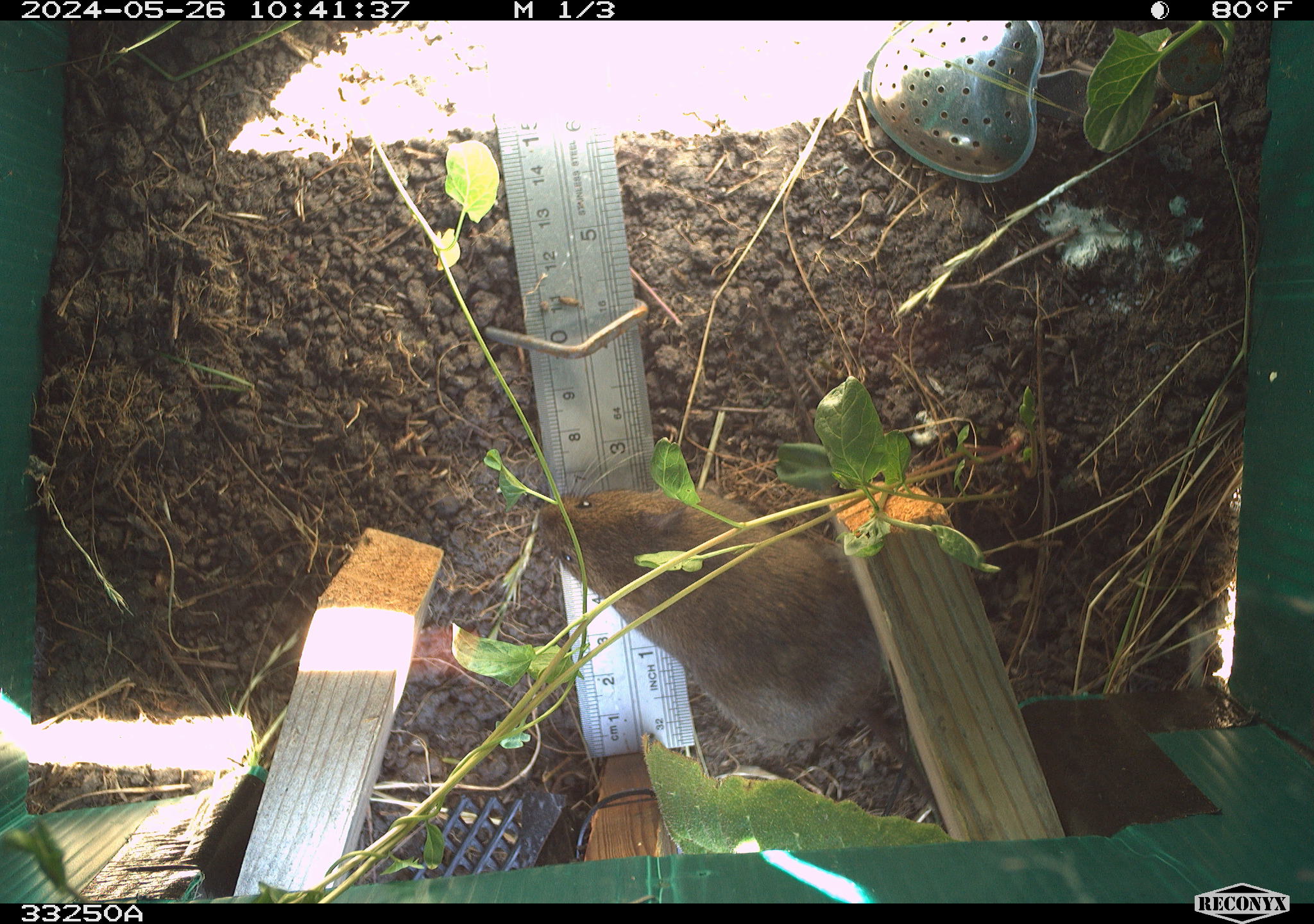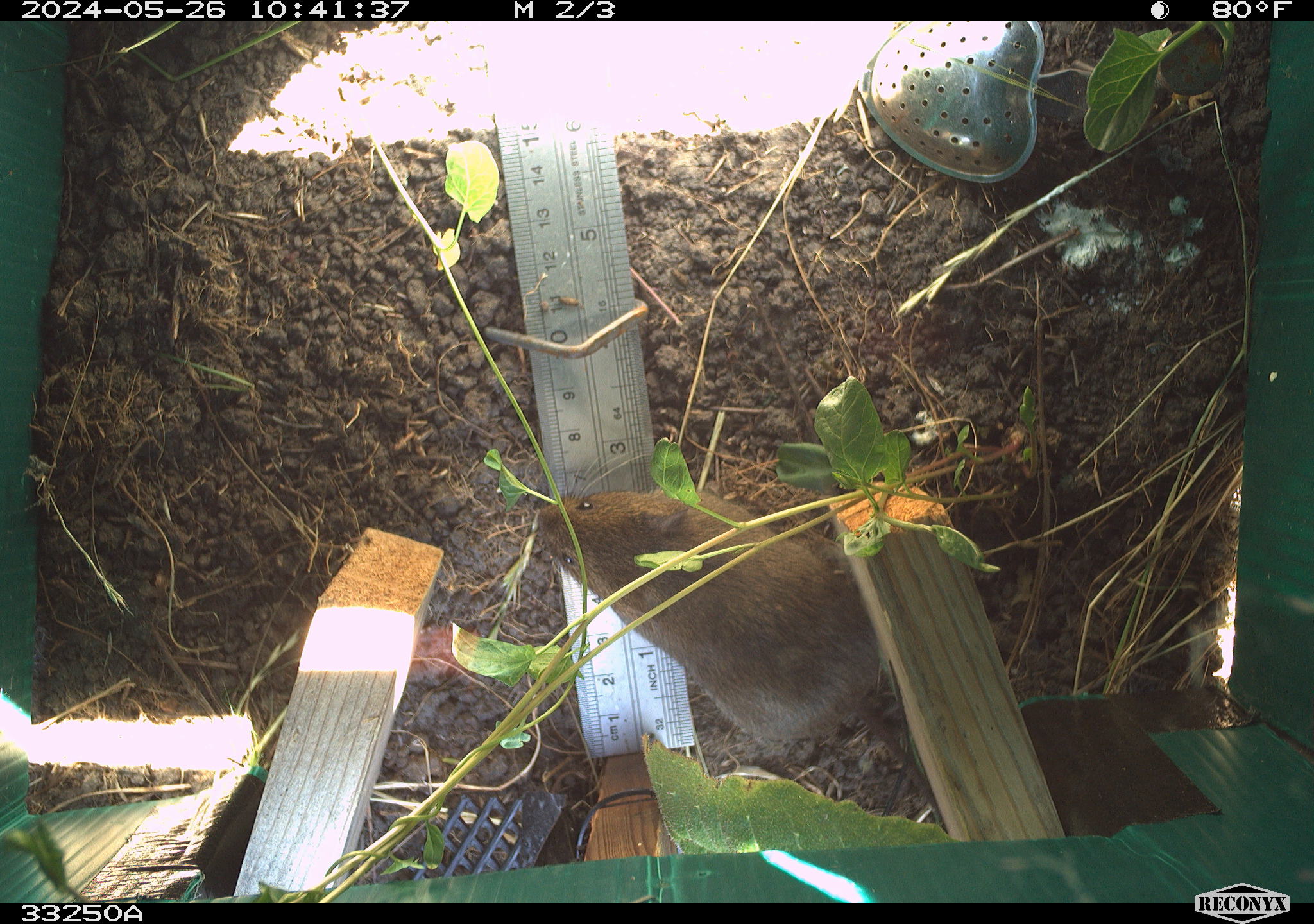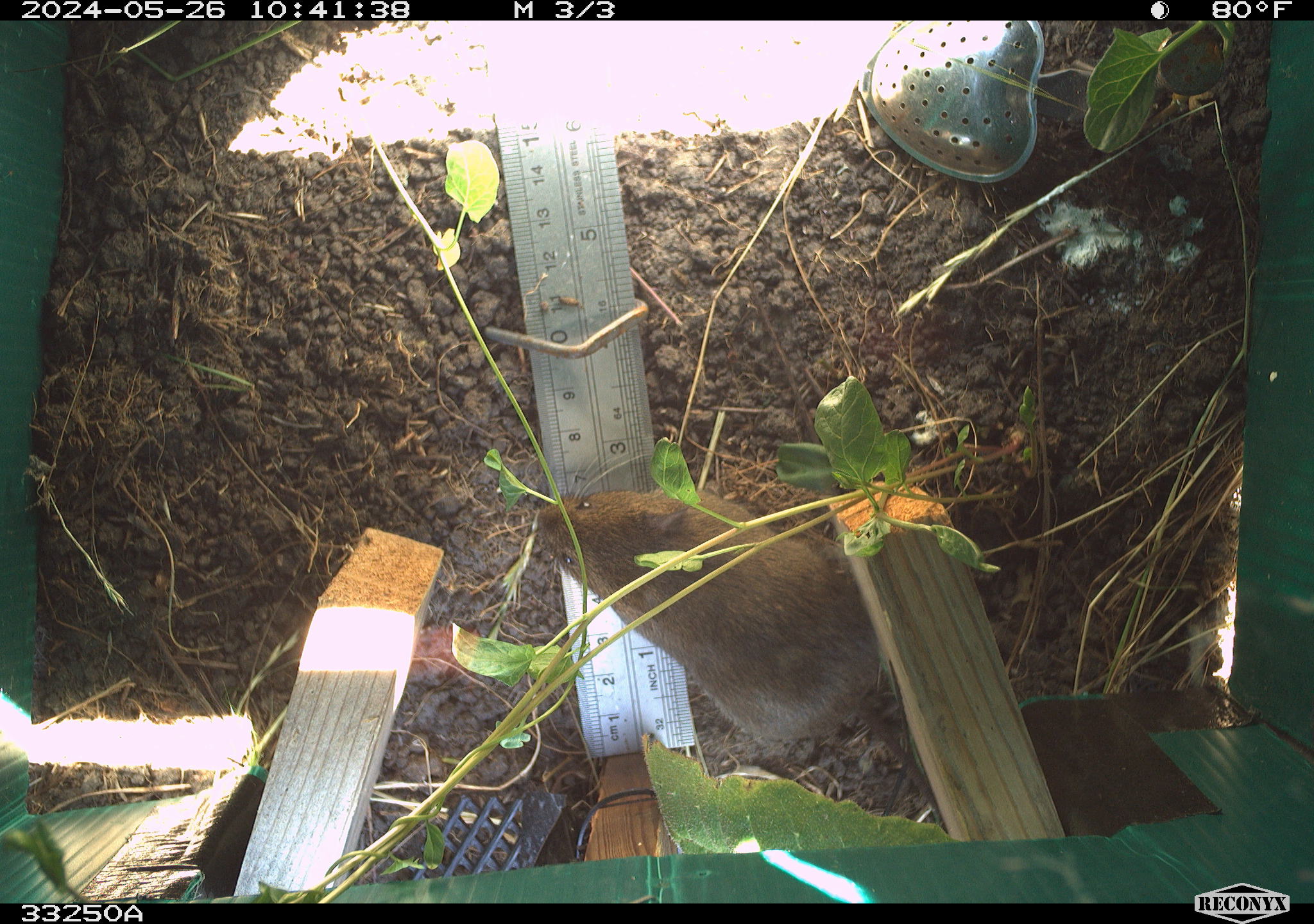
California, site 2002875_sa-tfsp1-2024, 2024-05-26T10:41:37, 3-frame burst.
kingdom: Animalia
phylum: Chordata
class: Mammalia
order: Rodentia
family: Cricetidae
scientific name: Arvicolinae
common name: voles, lemmings, and muskrats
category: arvicolinae subfamily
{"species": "arvicolinae subfamily (voles, lemmings, and muskrats) (Arvicolinae)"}